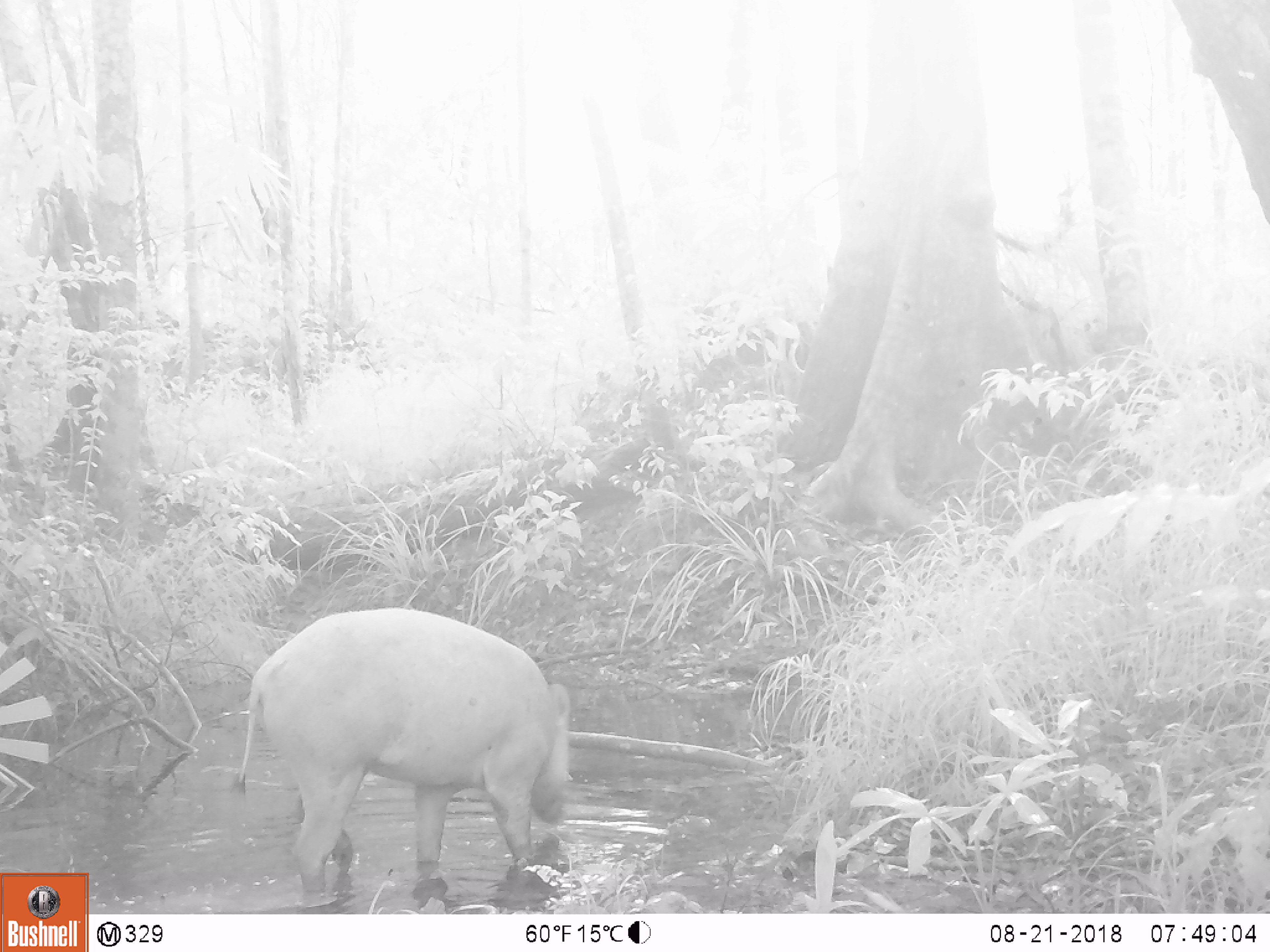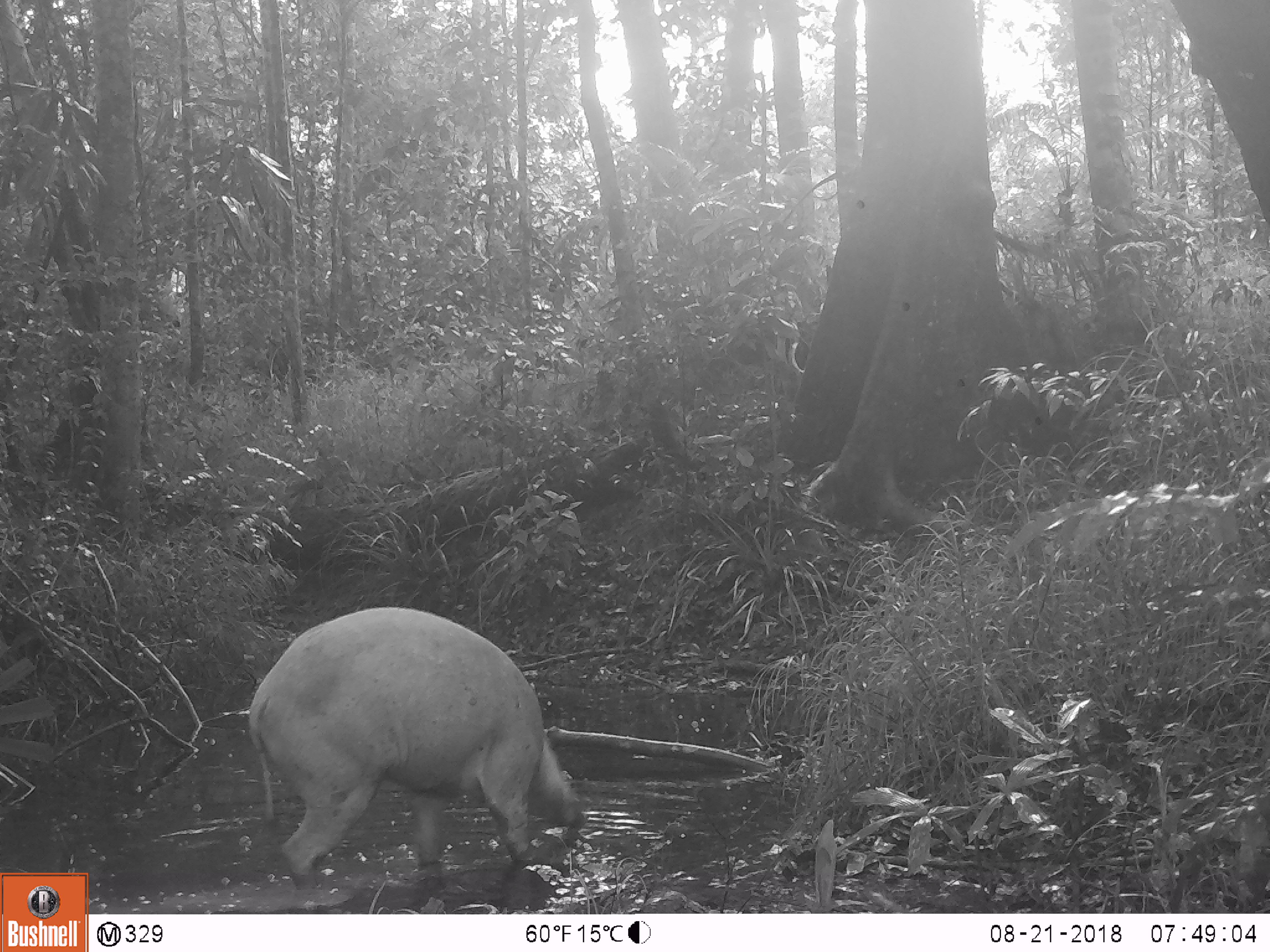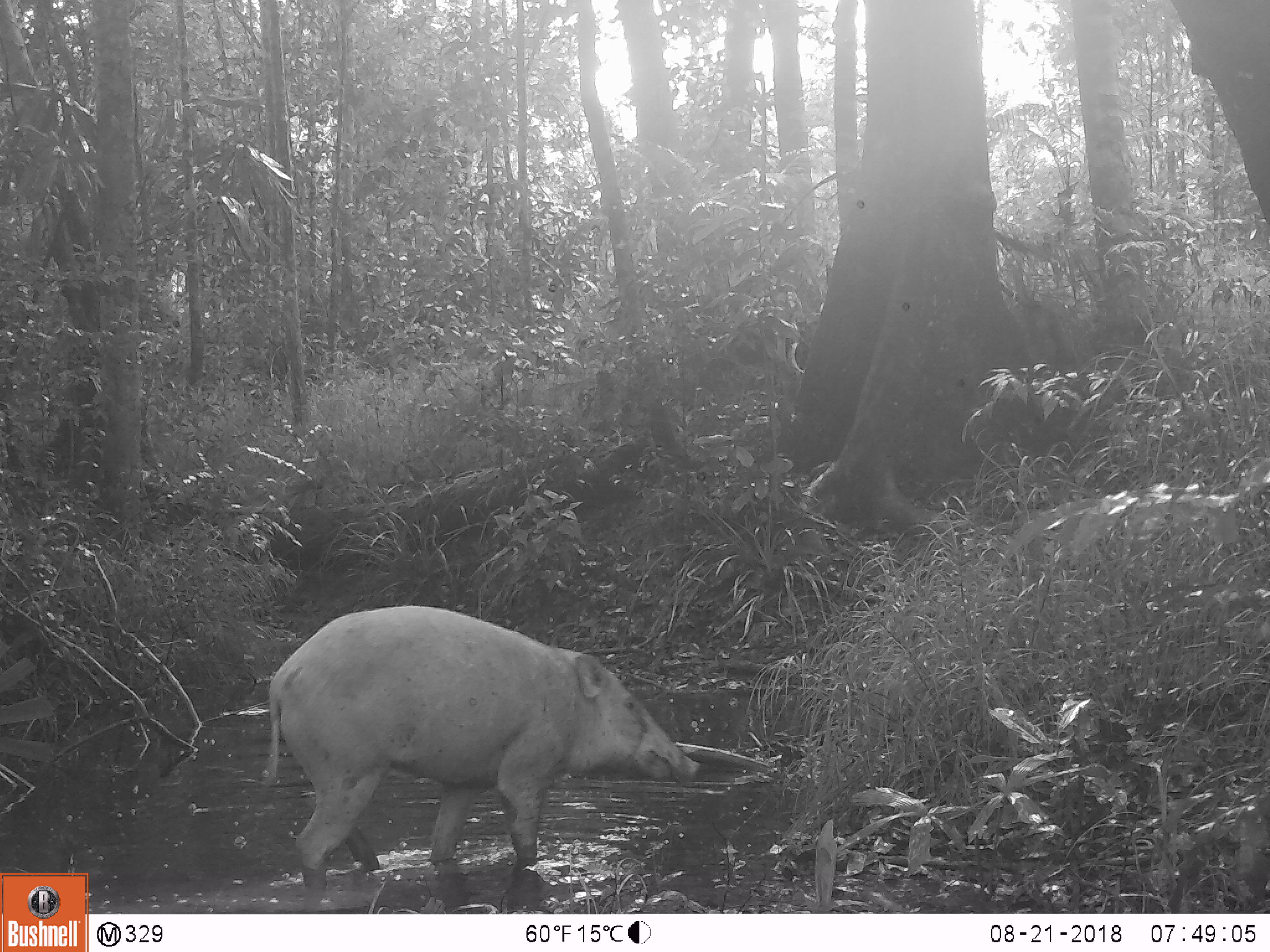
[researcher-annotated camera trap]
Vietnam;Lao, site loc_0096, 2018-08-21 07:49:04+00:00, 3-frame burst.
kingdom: Animalia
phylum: Chordata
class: Mammalia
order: Artiodactyla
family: Suidae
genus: Sus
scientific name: Sus scrofa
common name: eurasian wild pig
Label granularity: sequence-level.